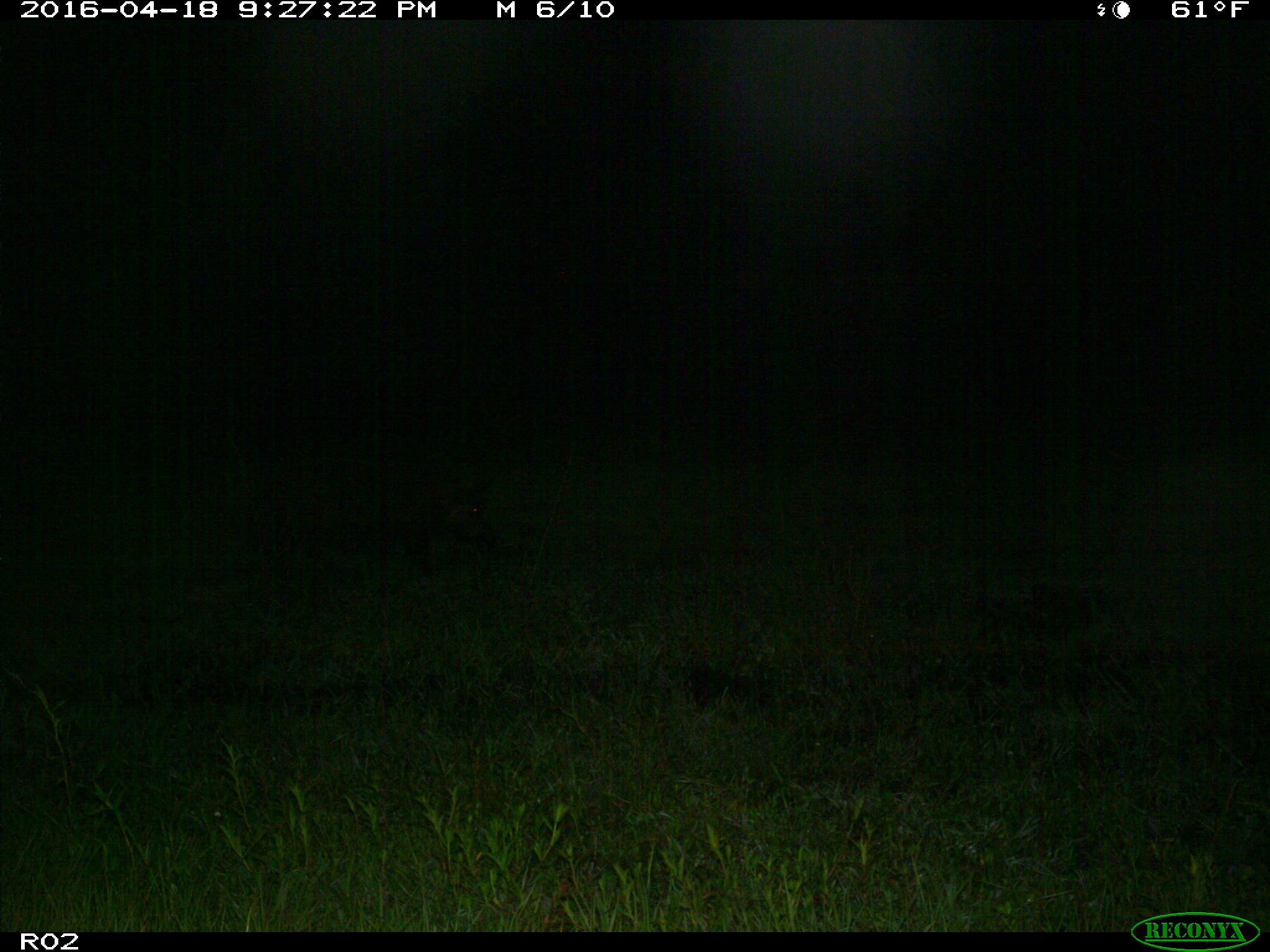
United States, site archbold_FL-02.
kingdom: Animalia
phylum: Chordata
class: Mammalia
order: Artiodactyla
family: Suidae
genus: Sus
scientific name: Sus scrofa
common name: wild boar